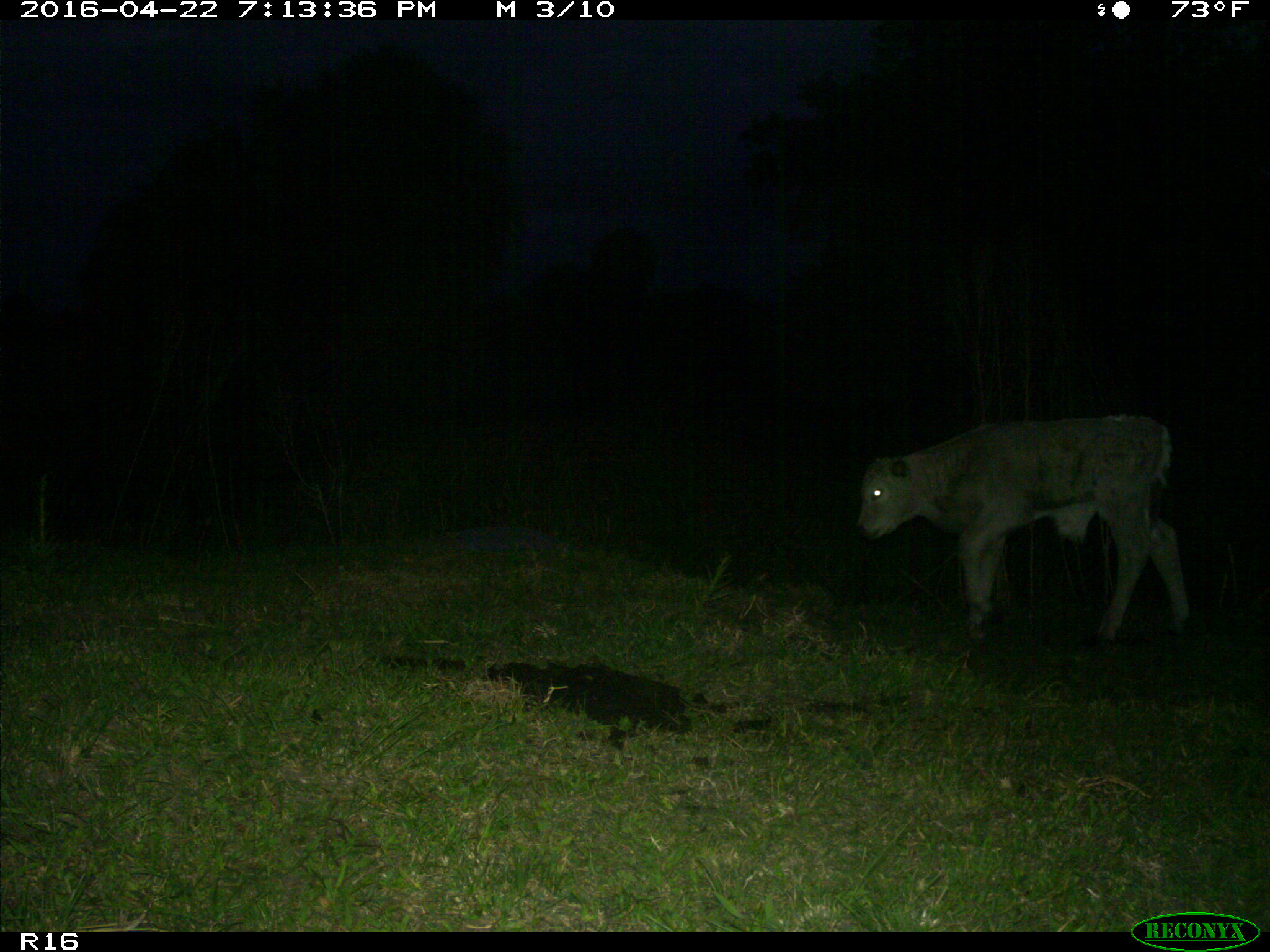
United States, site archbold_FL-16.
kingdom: Animalia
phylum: Chordata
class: Mammalia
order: Artiodactyla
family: Bovidae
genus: Bos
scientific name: Bos taurus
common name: domestic cow